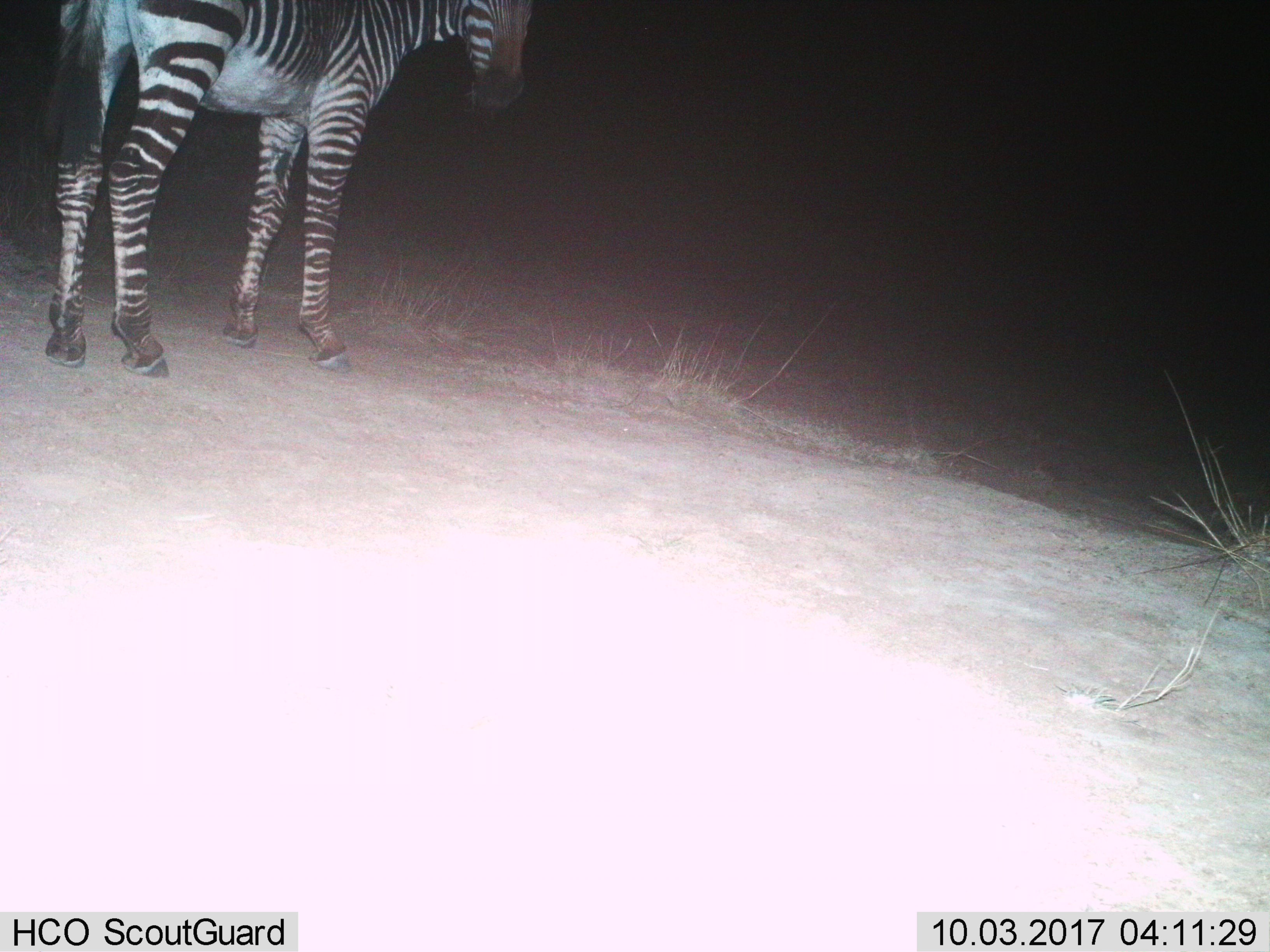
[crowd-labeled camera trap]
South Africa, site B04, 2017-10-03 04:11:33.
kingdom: Animalia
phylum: Chordata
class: Mammalia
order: Perissodactyla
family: Equidae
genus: Equus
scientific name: Equus zebra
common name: mountain zebra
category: zebramountain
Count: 1.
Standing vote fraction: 100%.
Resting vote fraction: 0%.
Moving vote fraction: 0%.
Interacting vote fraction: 0%.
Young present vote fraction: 0%.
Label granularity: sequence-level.